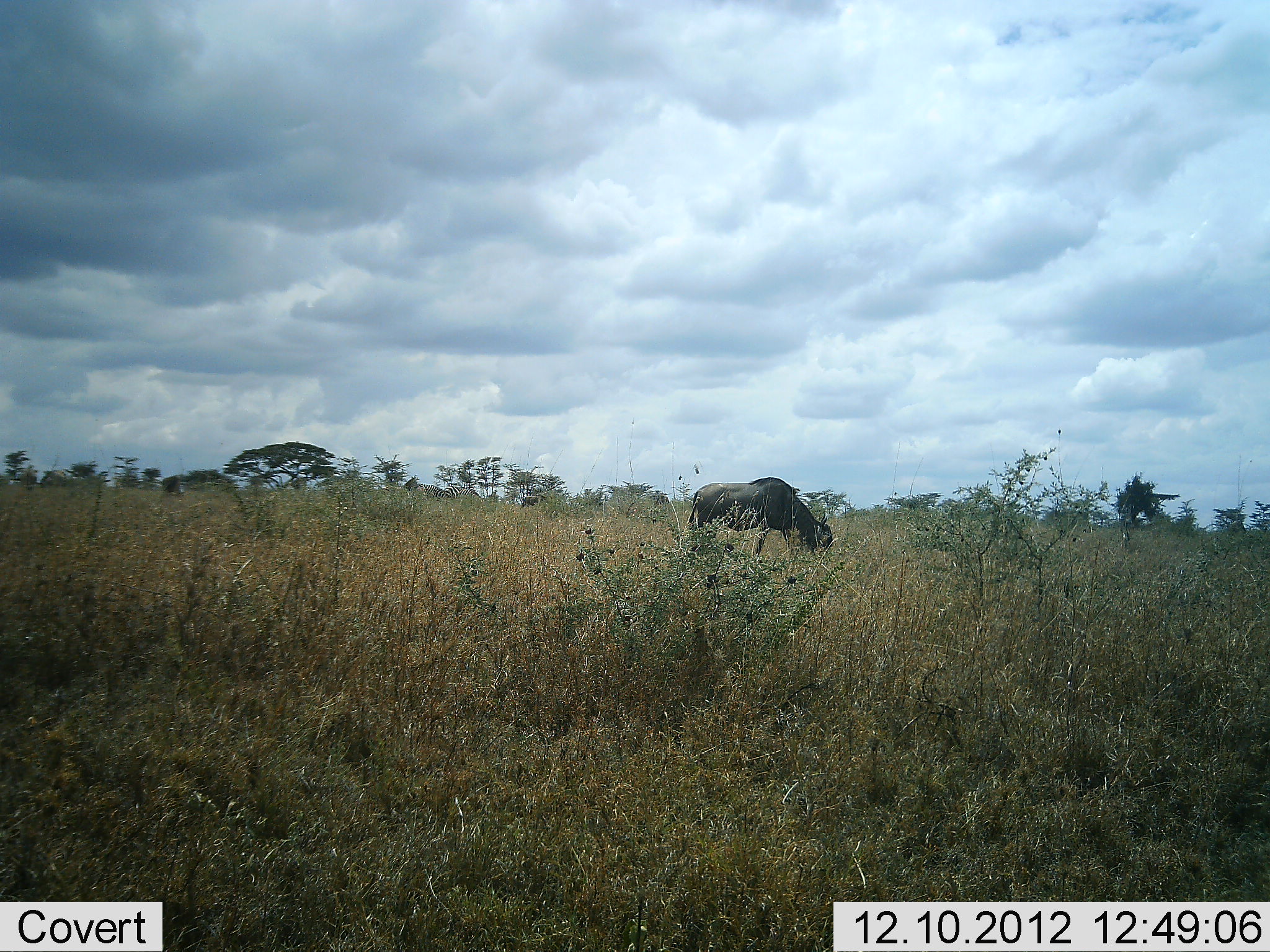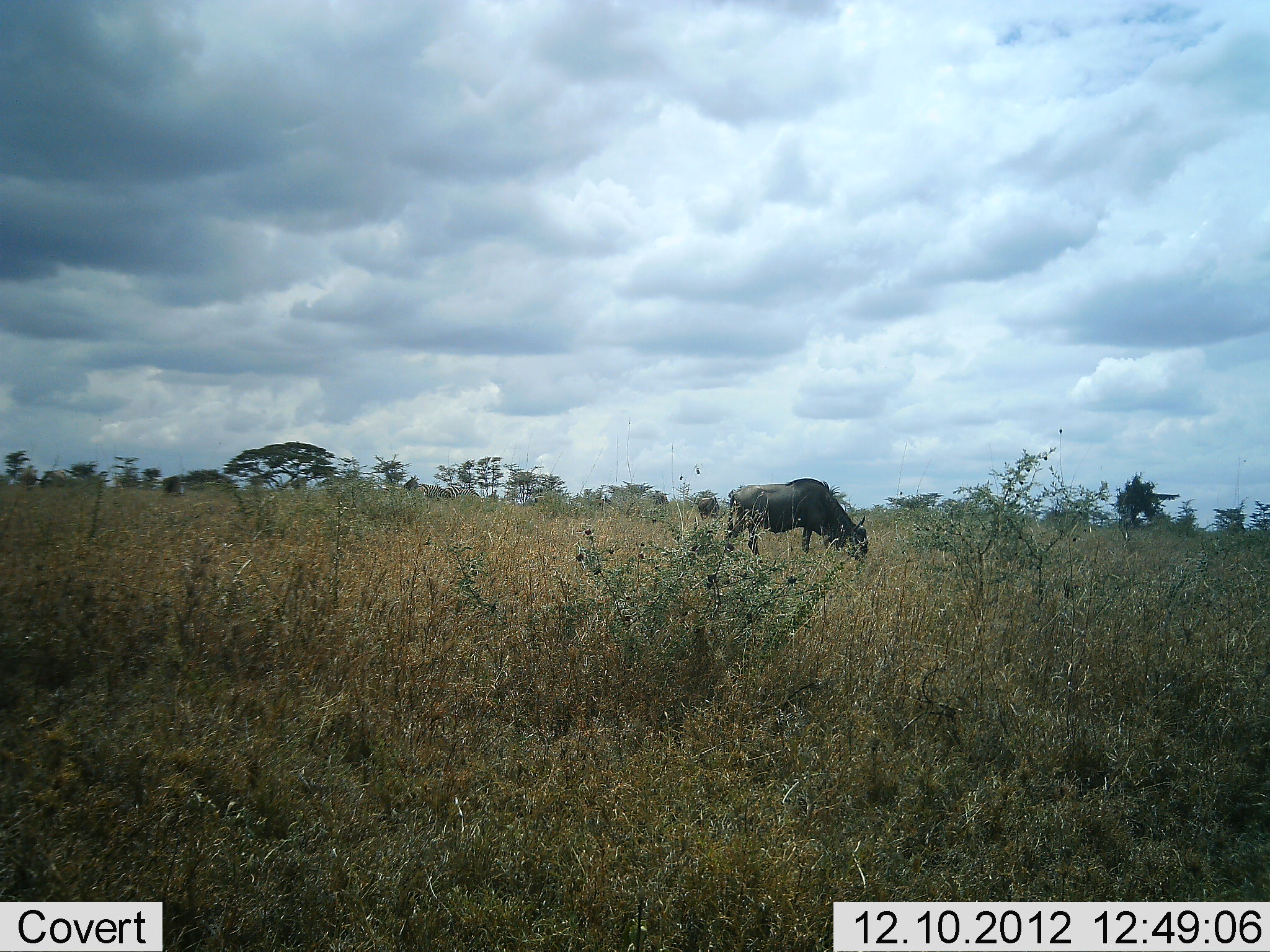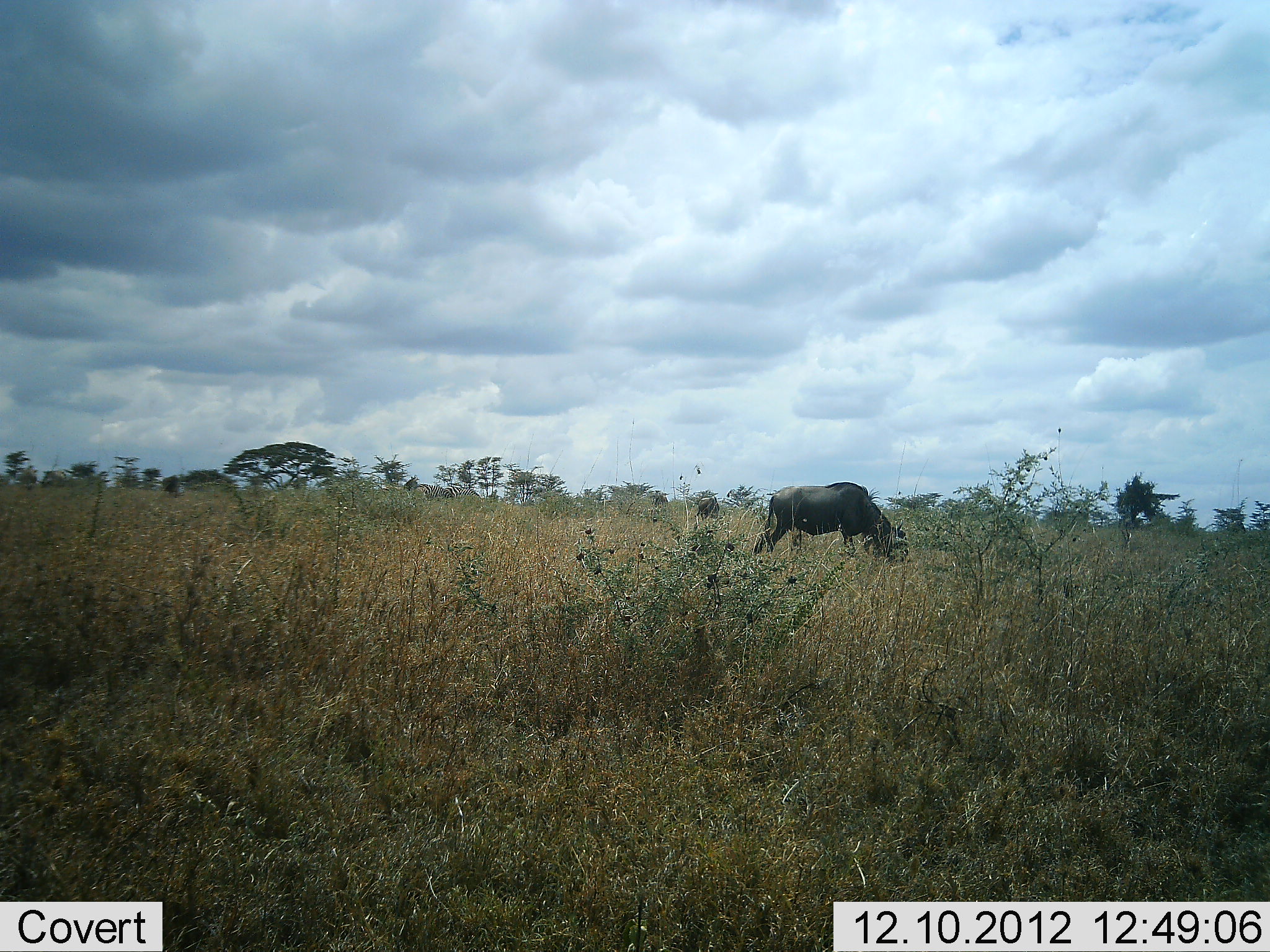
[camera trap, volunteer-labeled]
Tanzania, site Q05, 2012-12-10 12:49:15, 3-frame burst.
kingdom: Animalia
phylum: Chordata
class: Mammalia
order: Artiodactyla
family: Bovidae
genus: Connochaetes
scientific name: Connochaetes taurinus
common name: blue wildebeest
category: wildebeest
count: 3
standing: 20%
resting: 0%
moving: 80%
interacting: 0%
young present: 0%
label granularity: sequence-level